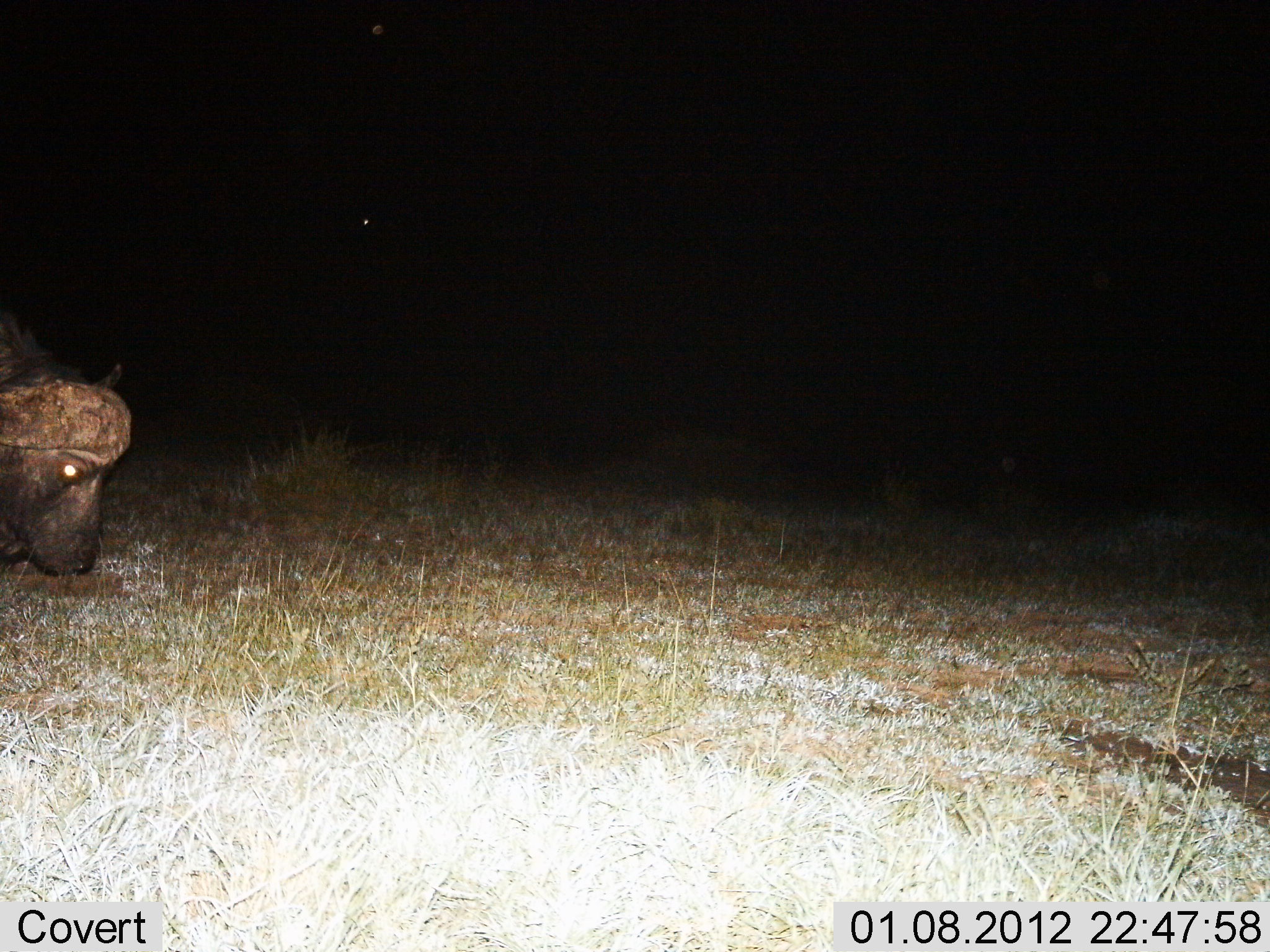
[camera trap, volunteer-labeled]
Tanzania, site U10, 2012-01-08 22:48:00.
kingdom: Animalia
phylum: Chordata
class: Mammalia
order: Artiodactyla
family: Bovidae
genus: Syncerus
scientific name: Syncerus caffer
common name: cape buffalo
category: buffalo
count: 1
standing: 25%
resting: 0%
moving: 19%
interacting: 0%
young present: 0%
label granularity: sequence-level